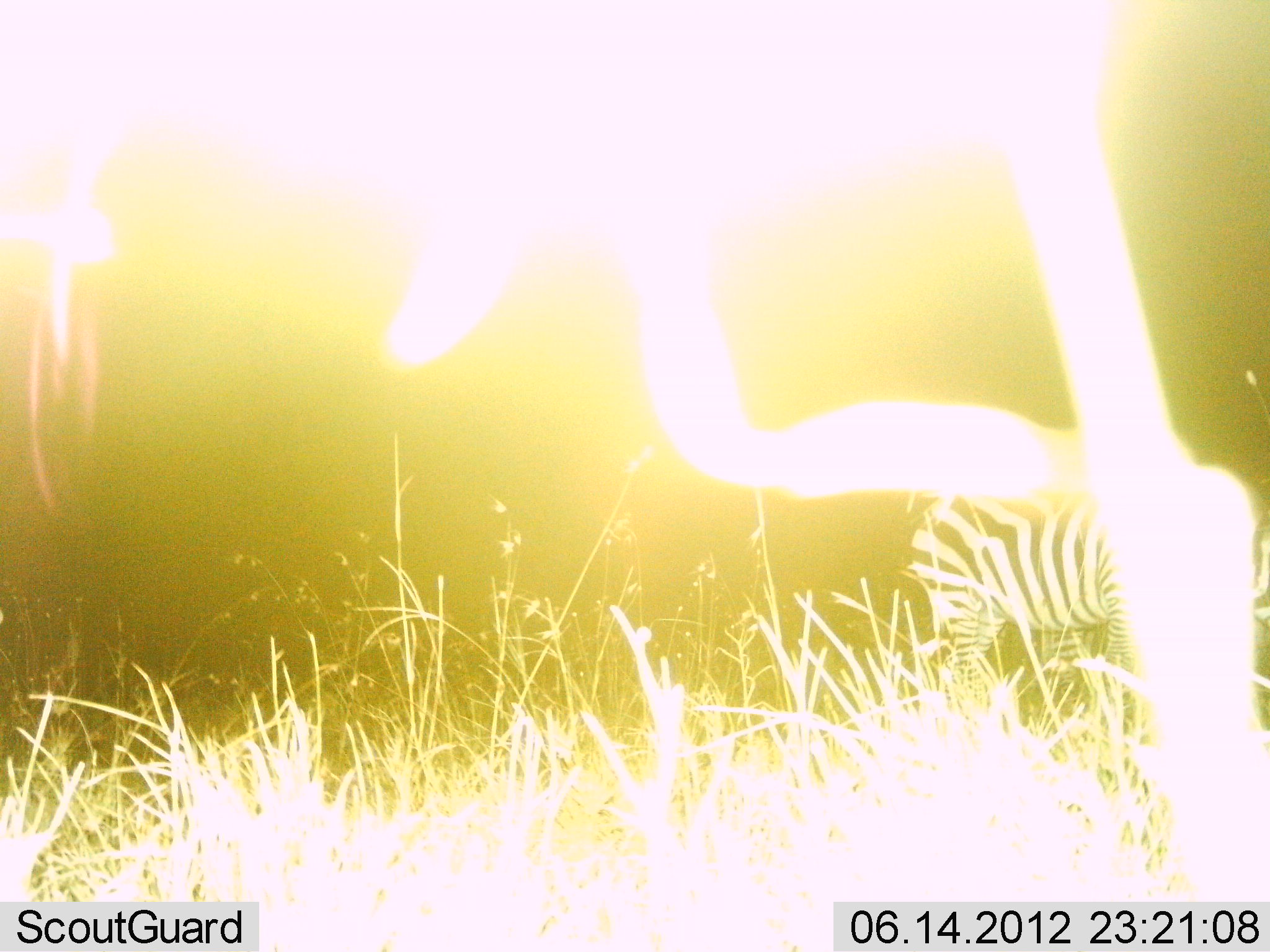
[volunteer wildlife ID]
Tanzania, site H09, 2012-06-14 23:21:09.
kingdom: Animalia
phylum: Chordata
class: Mammalia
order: Perissodactyla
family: Equidae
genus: Equus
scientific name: Equus quagga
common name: plains zebra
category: zebra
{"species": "zebra (plains zebra) (Equus quagga)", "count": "1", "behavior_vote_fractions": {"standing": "90%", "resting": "0%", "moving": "0%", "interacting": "0%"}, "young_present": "0%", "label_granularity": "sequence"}